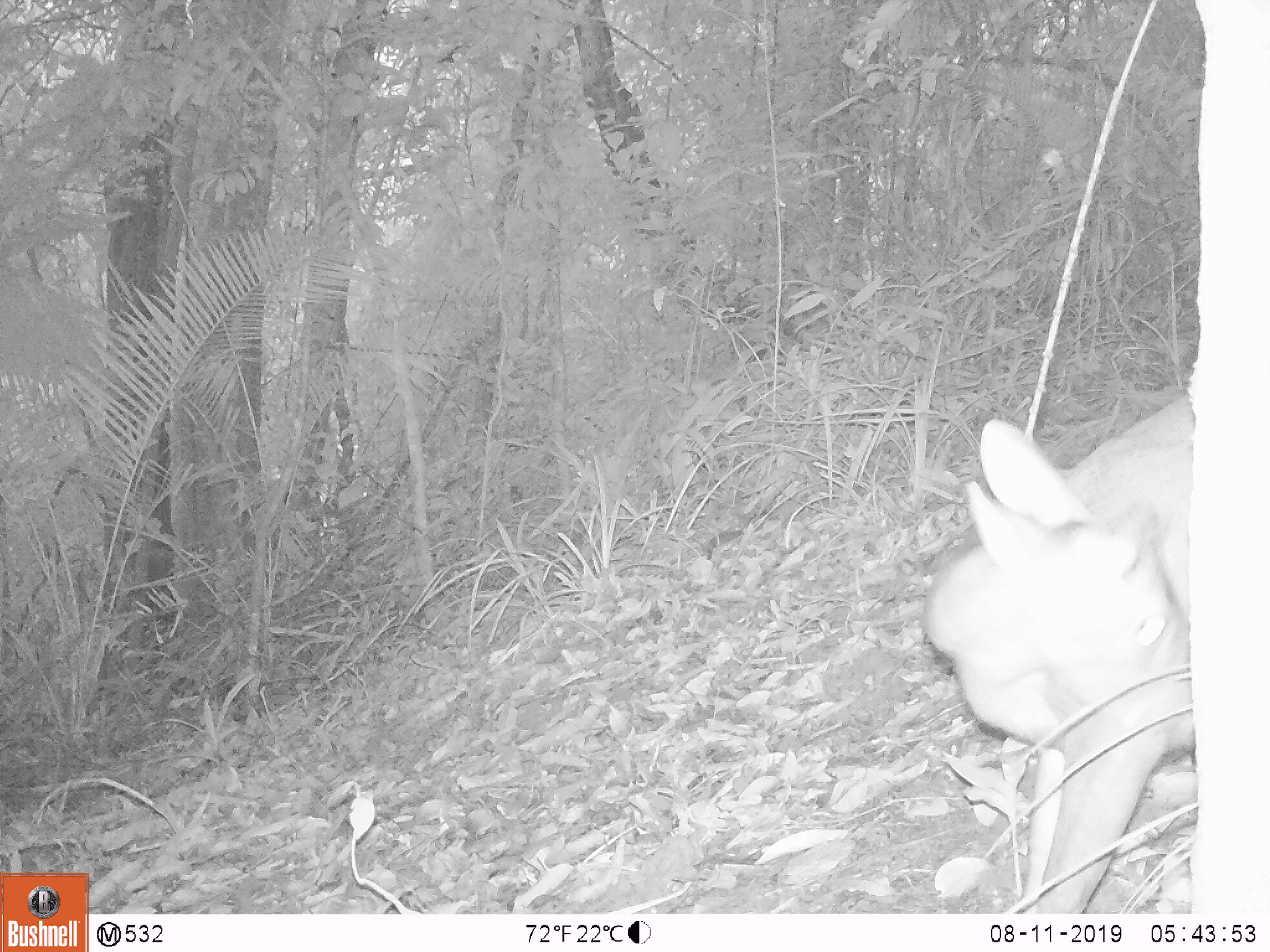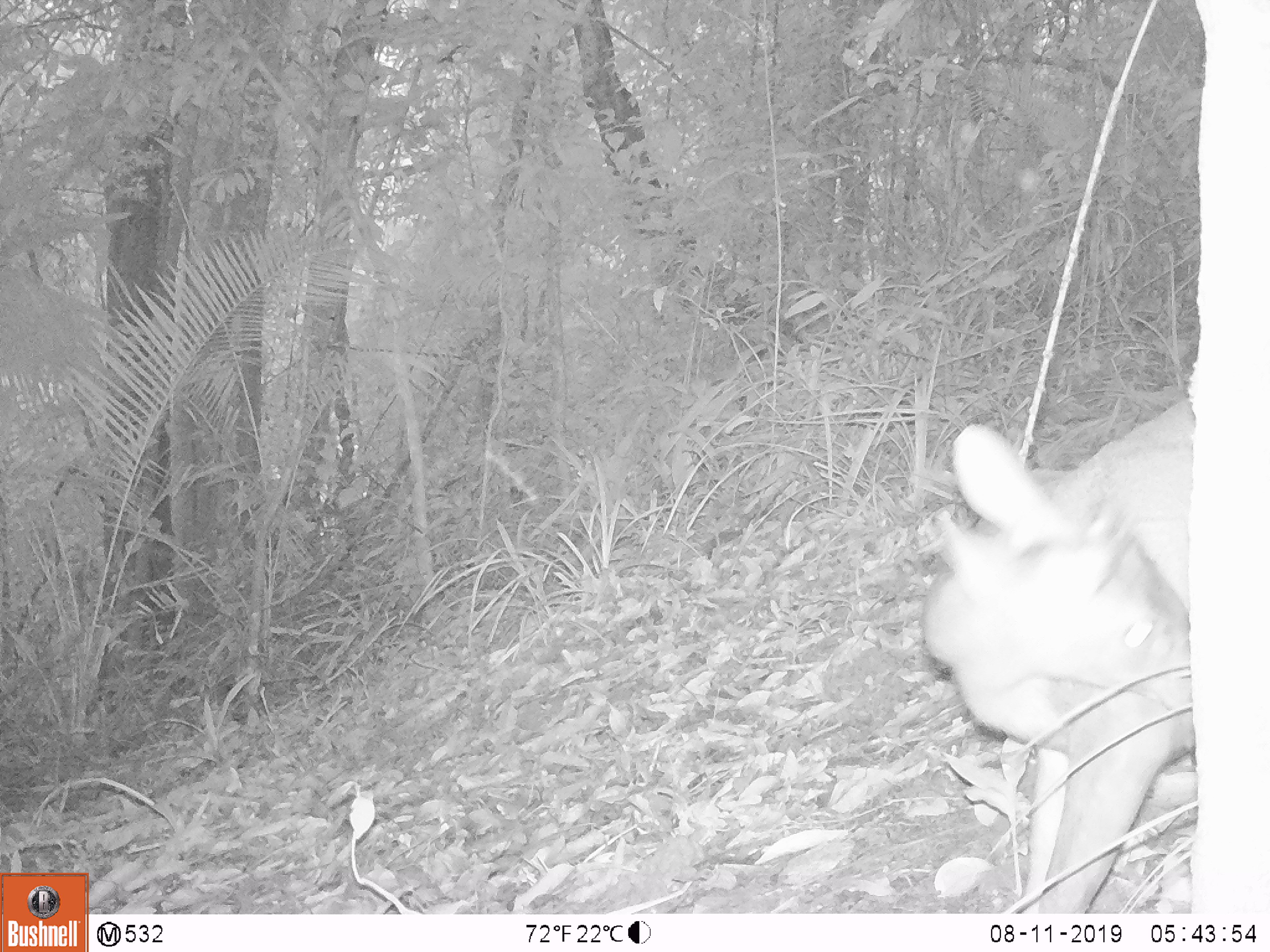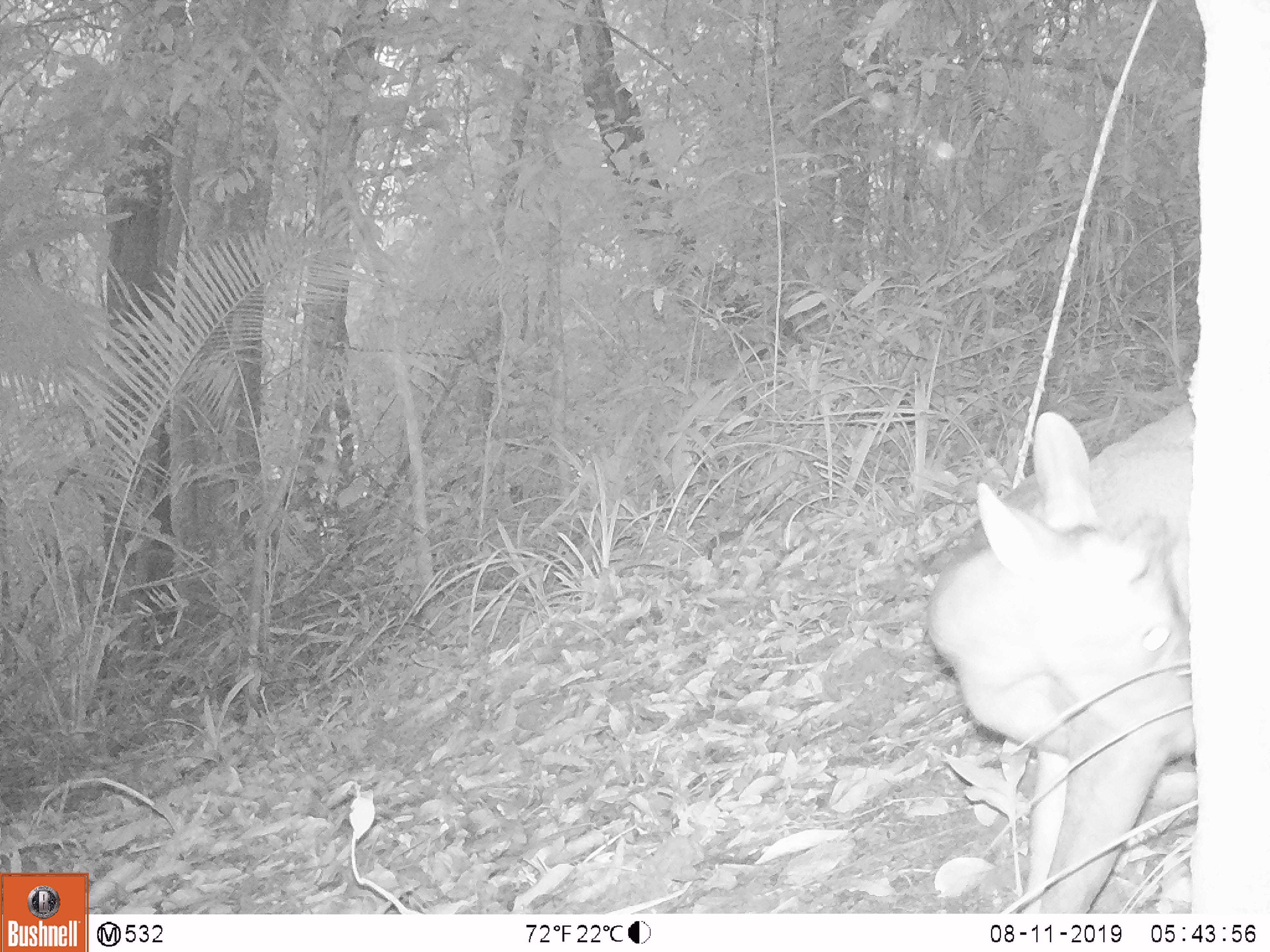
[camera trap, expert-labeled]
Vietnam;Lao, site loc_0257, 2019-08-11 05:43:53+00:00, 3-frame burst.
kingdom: Animalia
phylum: Chordata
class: Mammalia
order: Artiodactyla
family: Cervidae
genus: Muntiacus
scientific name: Muntiacus rooseveltorum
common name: roosevelt's muntjac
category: roosevelts muntjac group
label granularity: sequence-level